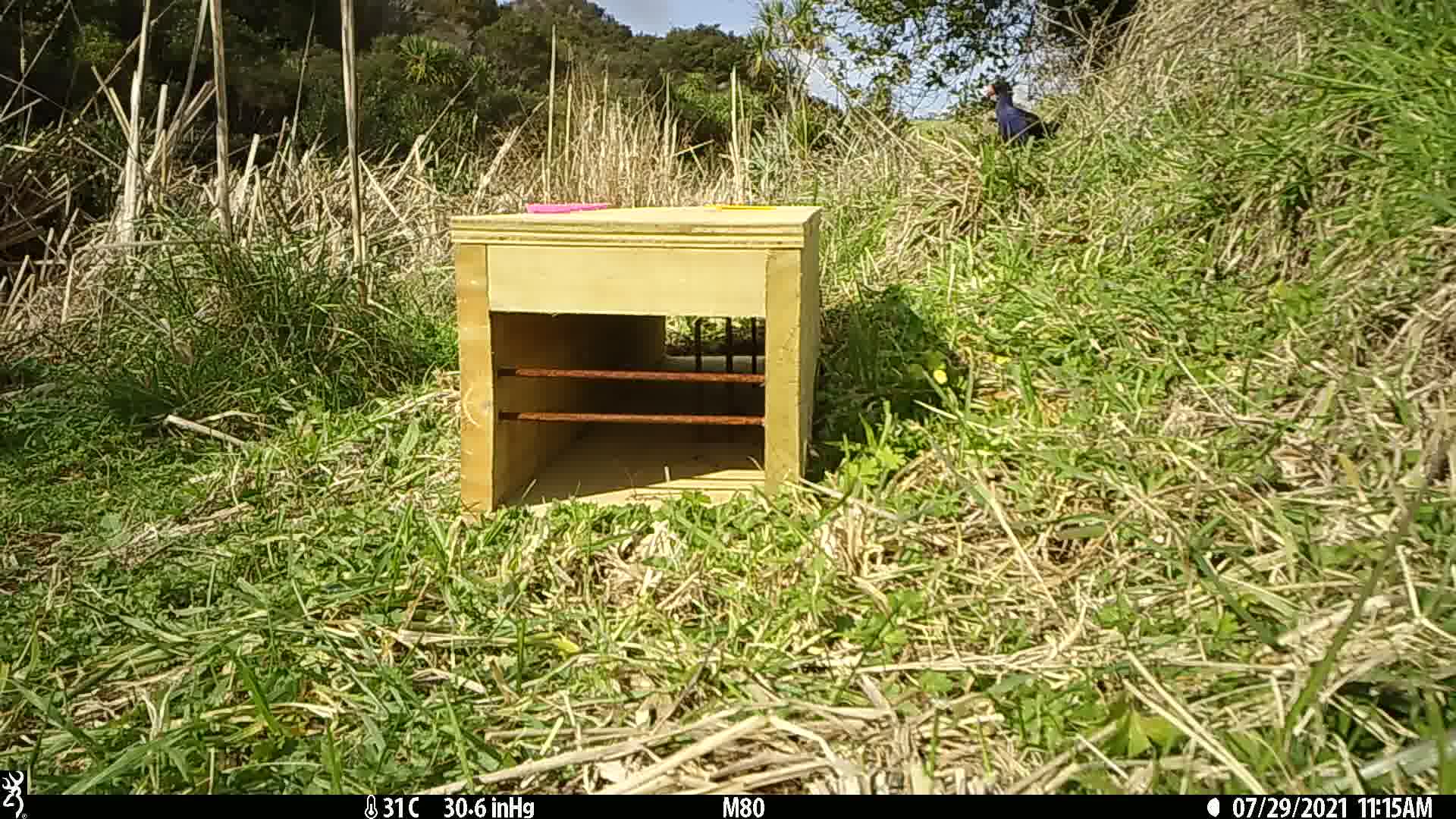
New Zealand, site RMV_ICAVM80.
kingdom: Animalia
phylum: Chordata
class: Aves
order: Gruiformes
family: Rallidae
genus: Porphyrio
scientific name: Porphyrio melanotus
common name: australasian swamphen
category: pukeko